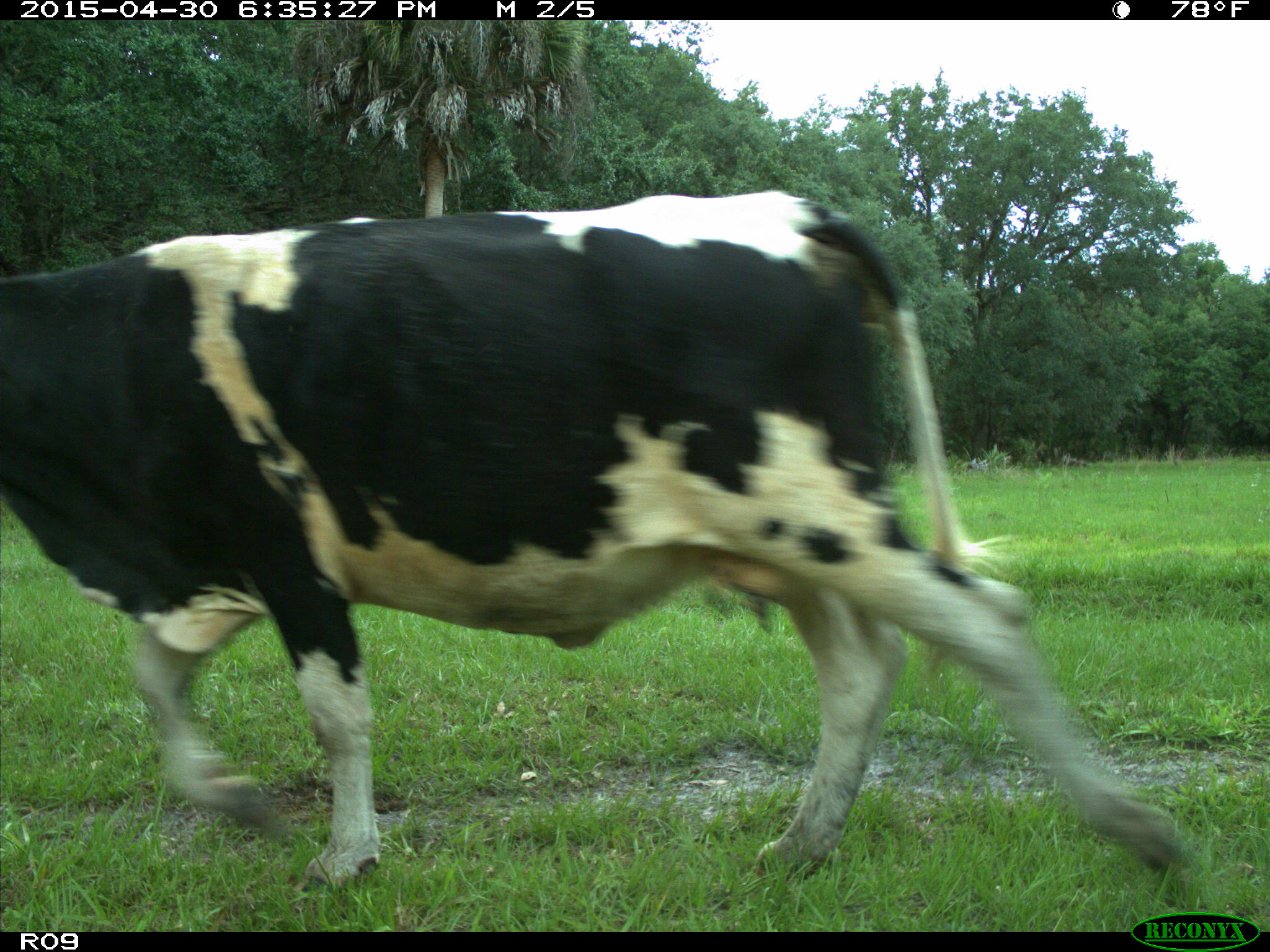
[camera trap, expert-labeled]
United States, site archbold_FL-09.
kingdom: Animalia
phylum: Chordata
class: Mammalia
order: Artiodactyla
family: Bovidae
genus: Bos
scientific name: Bos taurus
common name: domestic cow